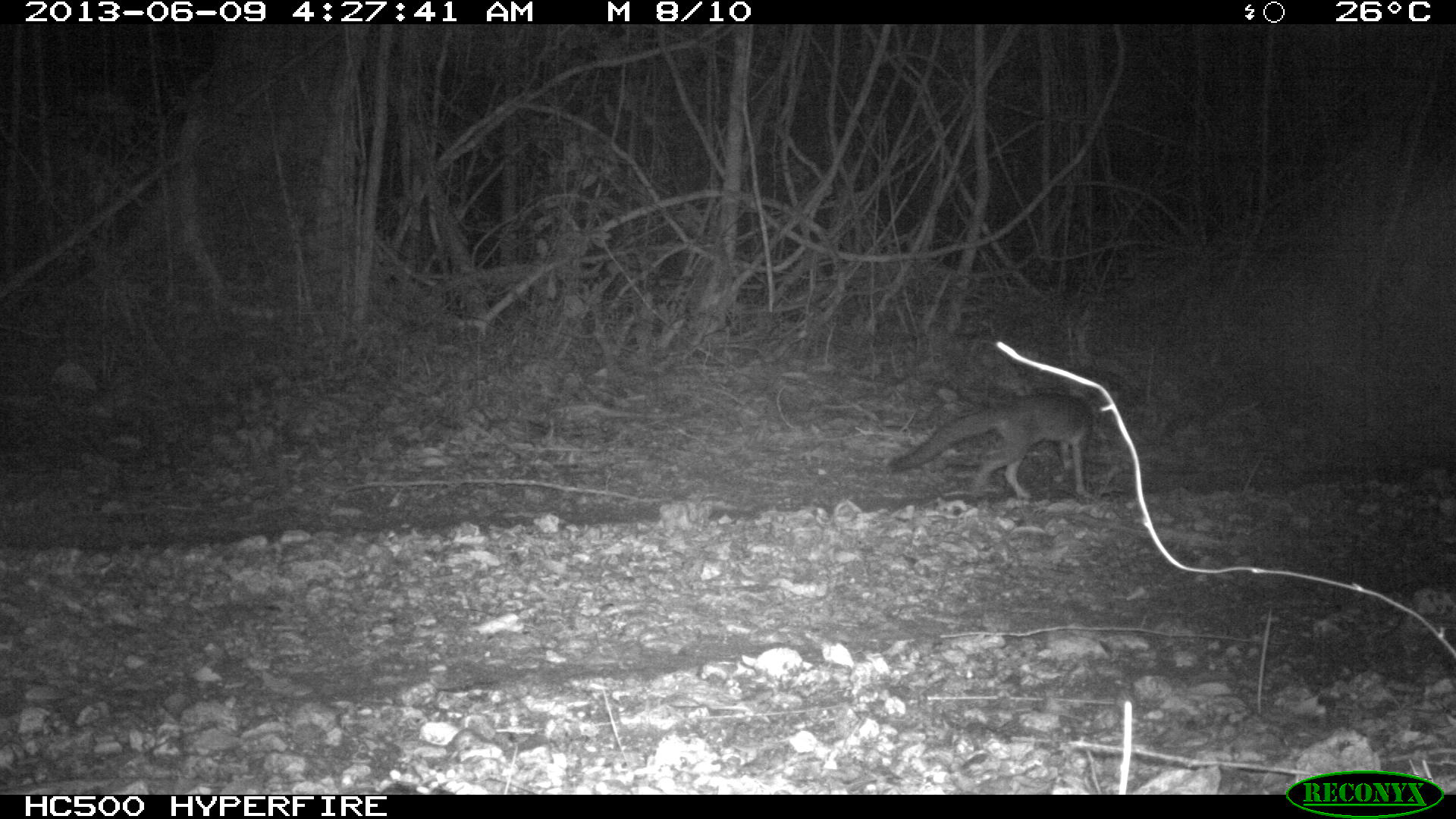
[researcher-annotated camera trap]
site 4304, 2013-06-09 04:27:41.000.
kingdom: Animalia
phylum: Chordata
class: Mammalia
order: Carnivora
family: Canidae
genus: Urocyon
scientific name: Urocyon cinereoargenteus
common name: gray fox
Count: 2.